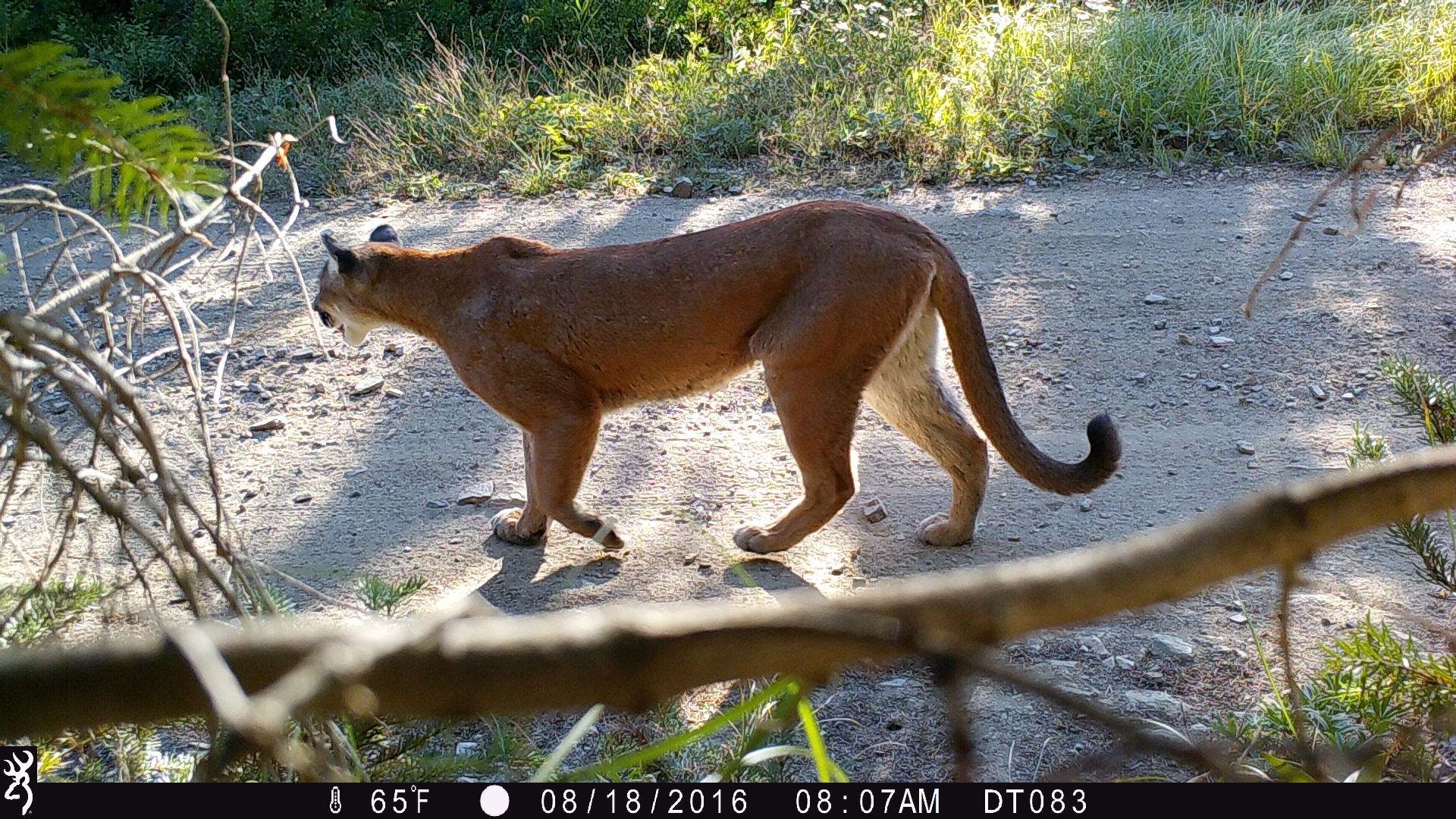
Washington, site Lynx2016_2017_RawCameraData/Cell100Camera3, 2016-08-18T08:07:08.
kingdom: Animalia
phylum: Chordata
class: Mammalia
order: Carnivora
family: Felidae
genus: Puma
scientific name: Puma concolor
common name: mountain lion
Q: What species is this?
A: Puma concolor (mountain lion).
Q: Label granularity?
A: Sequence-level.